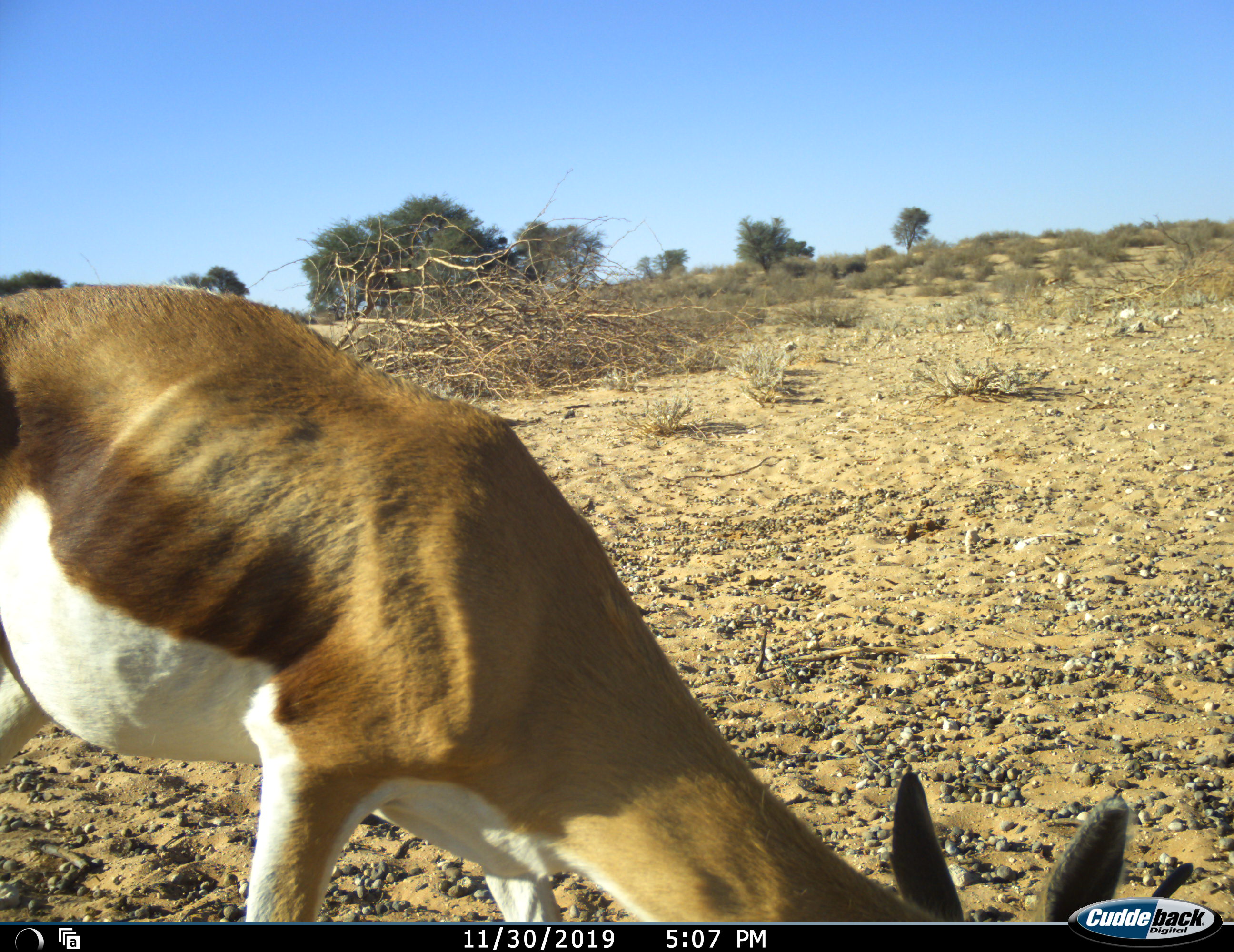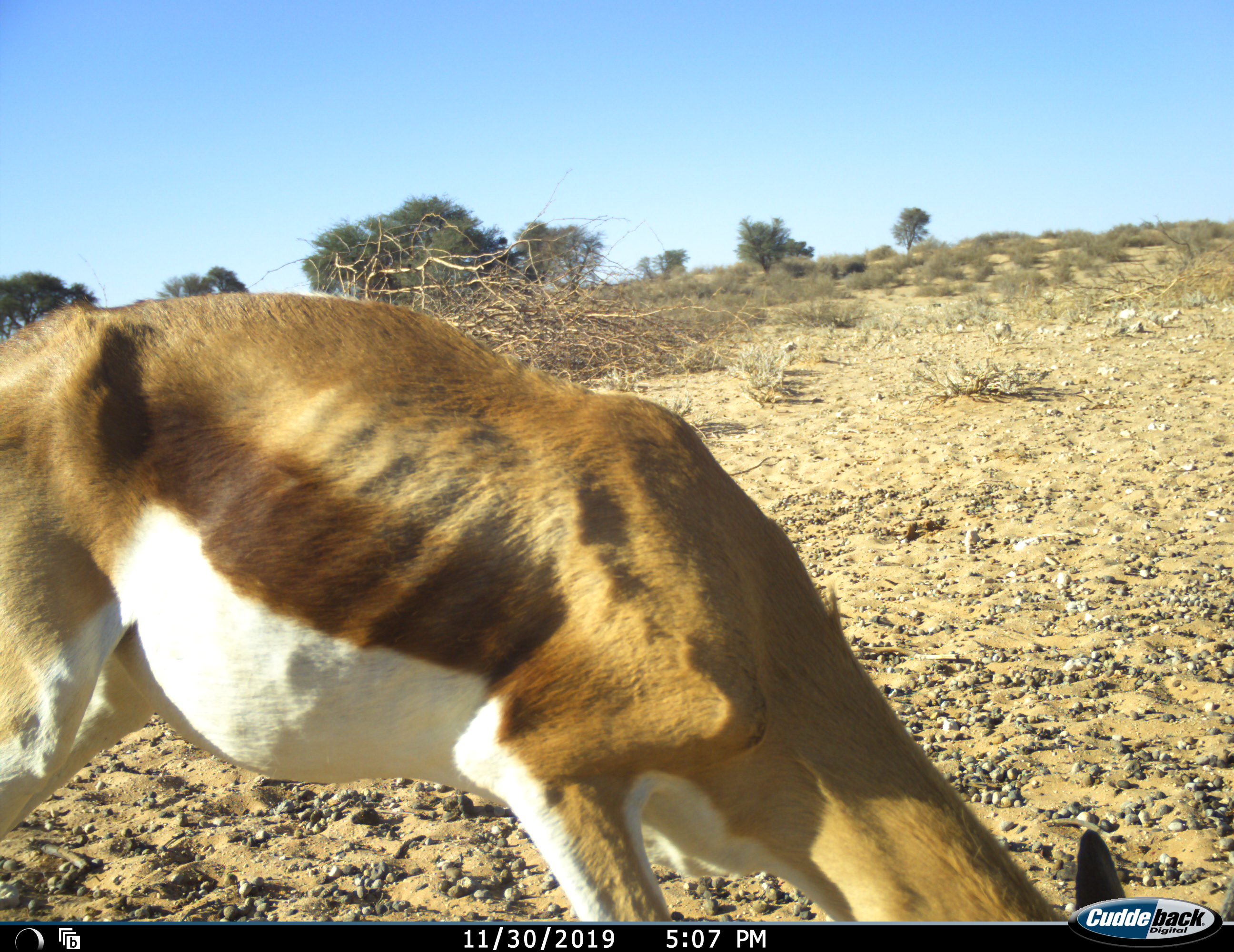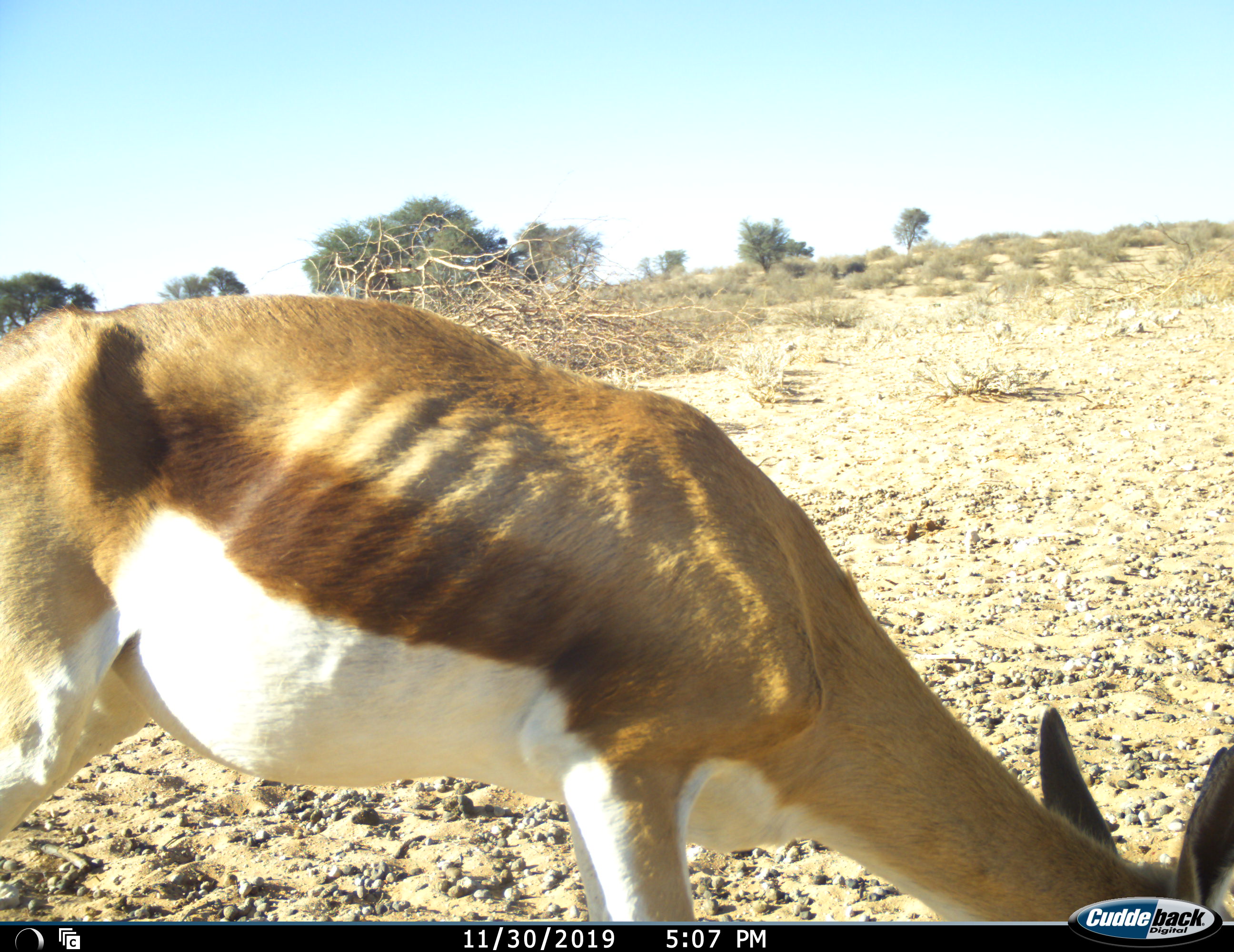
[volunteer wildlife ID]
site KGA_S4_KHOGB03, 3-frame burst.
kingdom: Animalia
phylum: Chordata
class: Mammalia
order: Artiodactyla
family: Bovidae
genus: Antidorcas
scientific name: Antidorcas marsupialis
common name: springbok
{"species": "springbok (Antidorcas marsupialis)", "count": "1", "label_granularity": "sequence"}